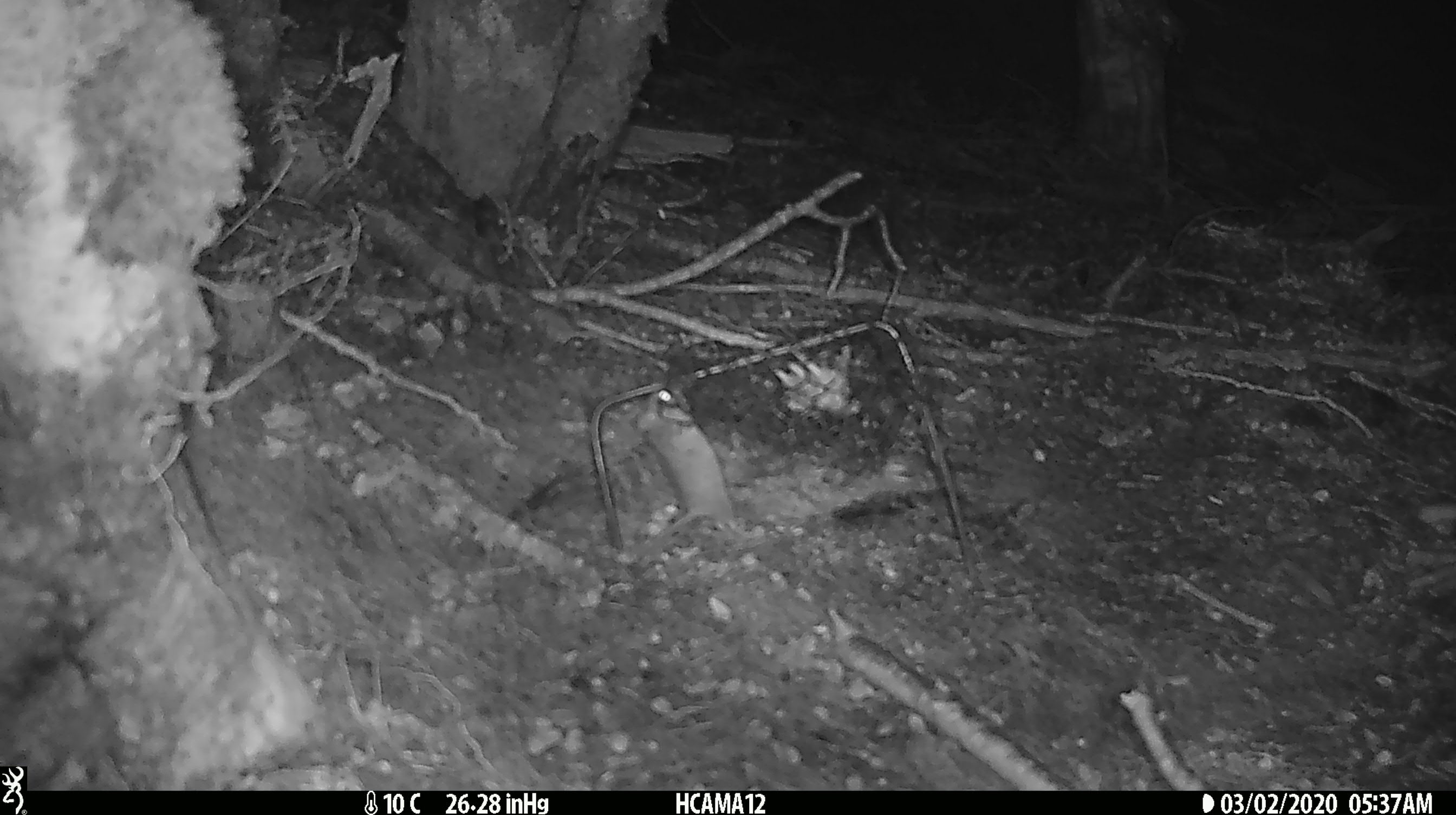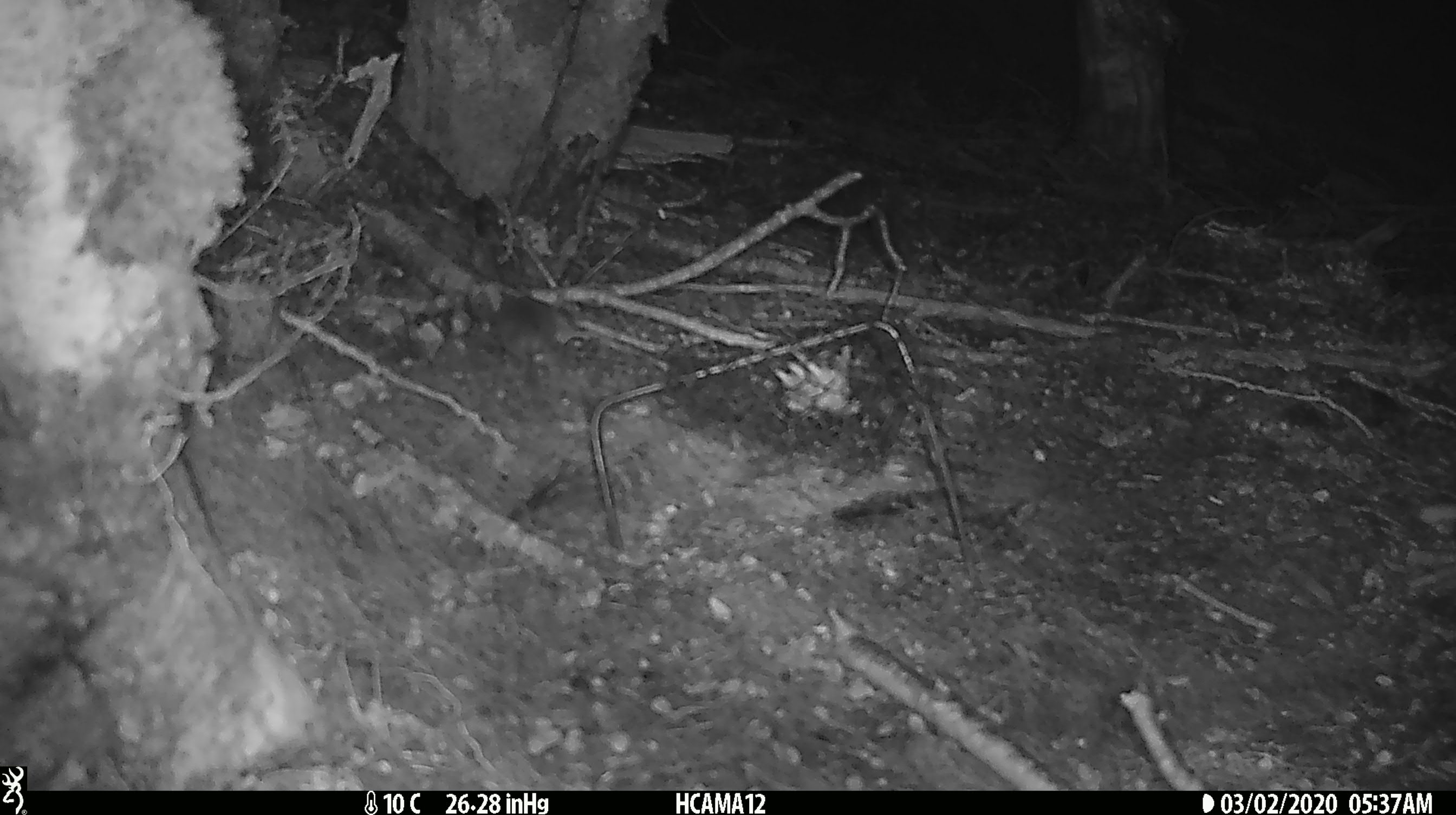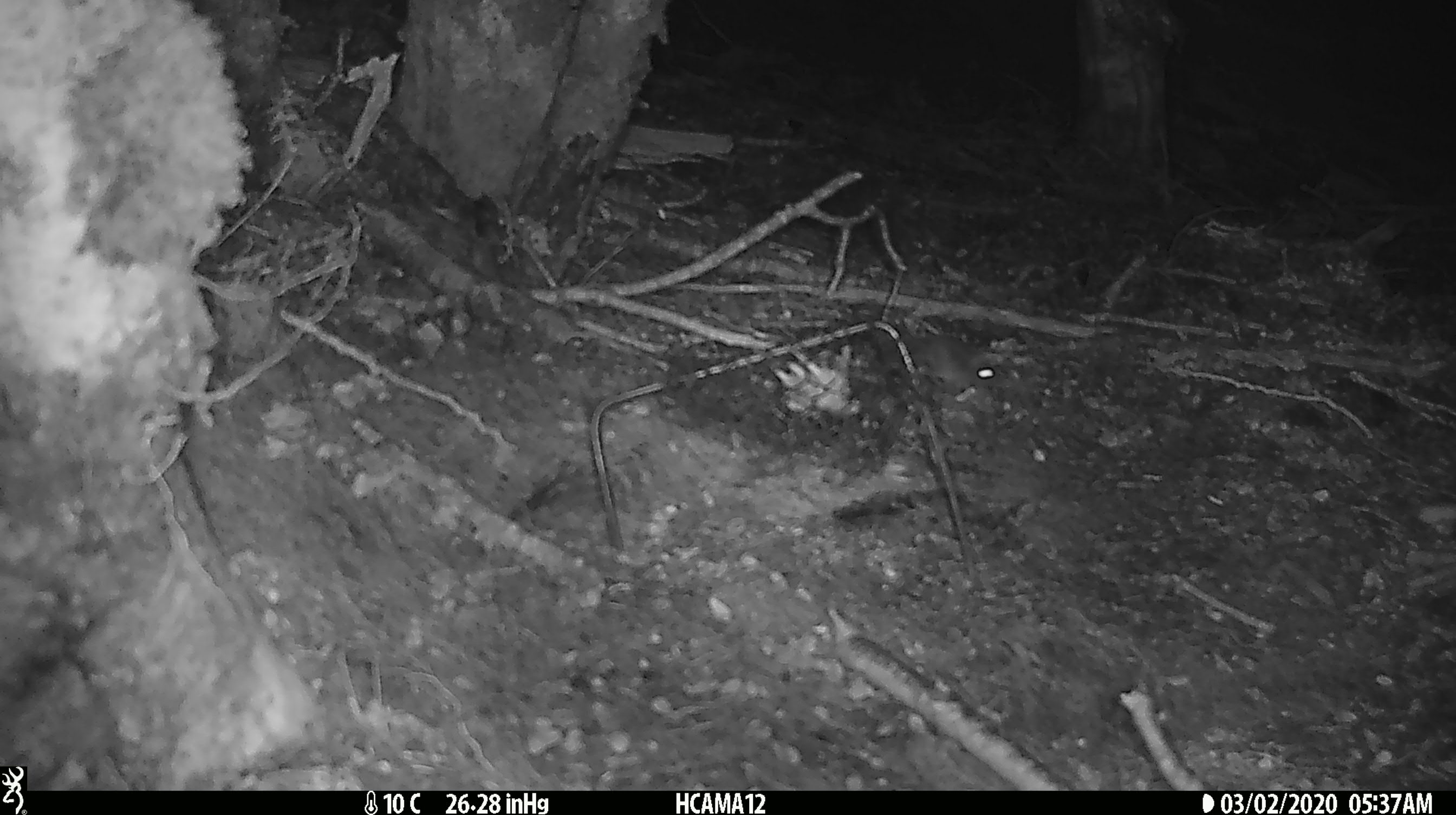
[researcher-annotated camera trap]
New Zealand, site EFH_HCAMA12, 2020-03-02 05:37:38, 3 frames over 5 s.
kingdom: Animalia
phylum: Chordata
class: Mammalia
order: Rodentia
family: Muridae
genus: Mus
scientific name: Mus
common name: mouse